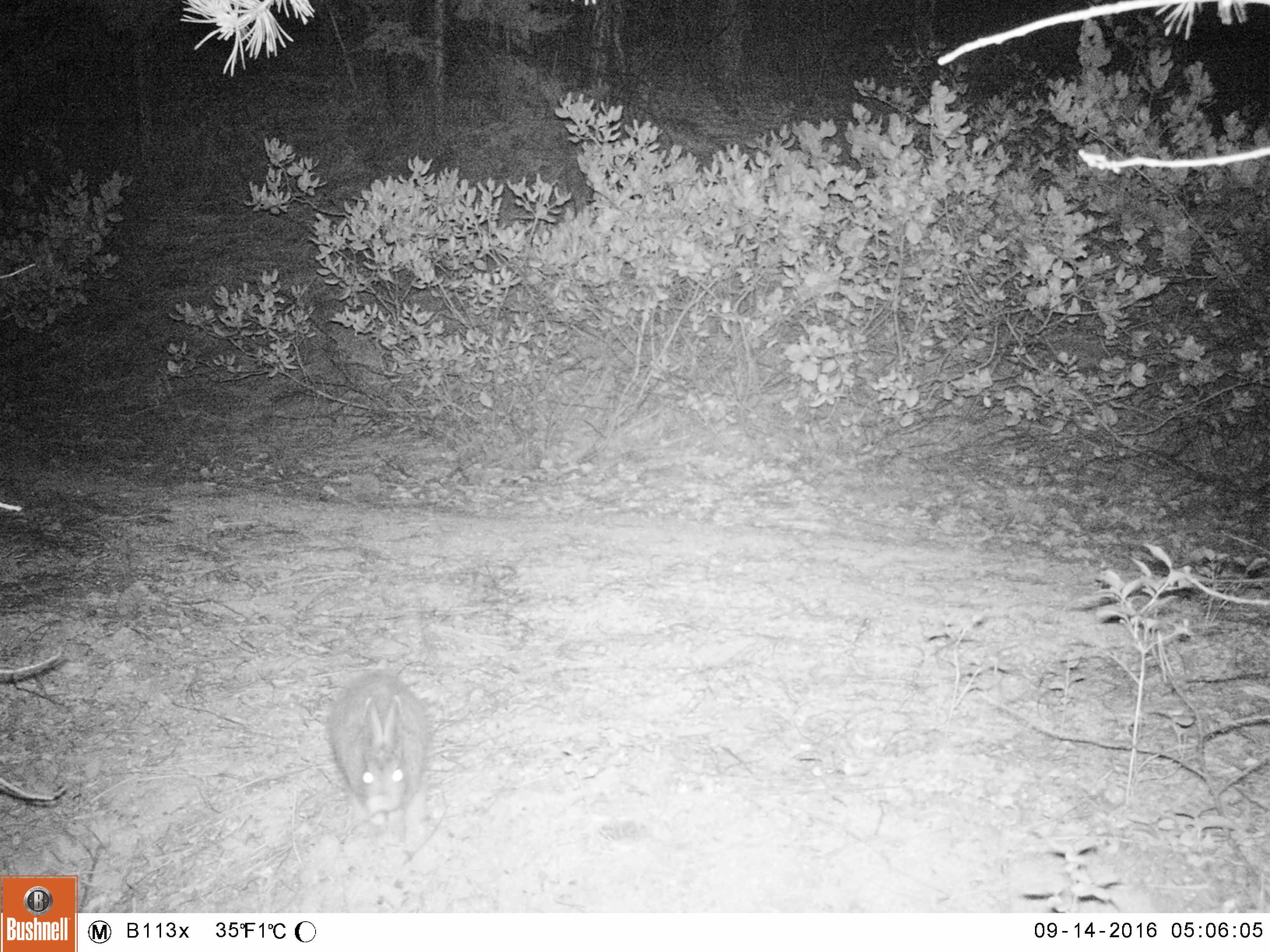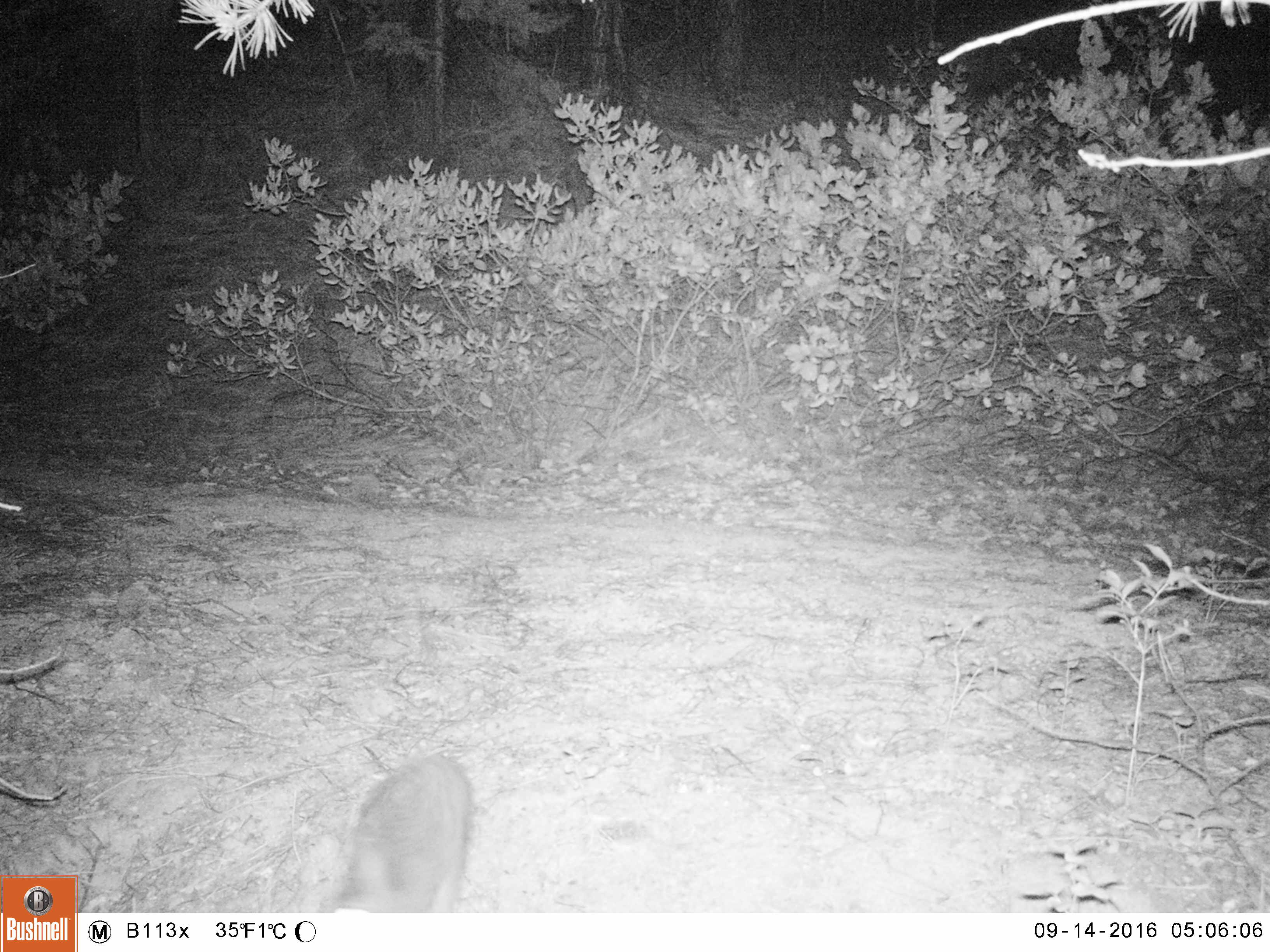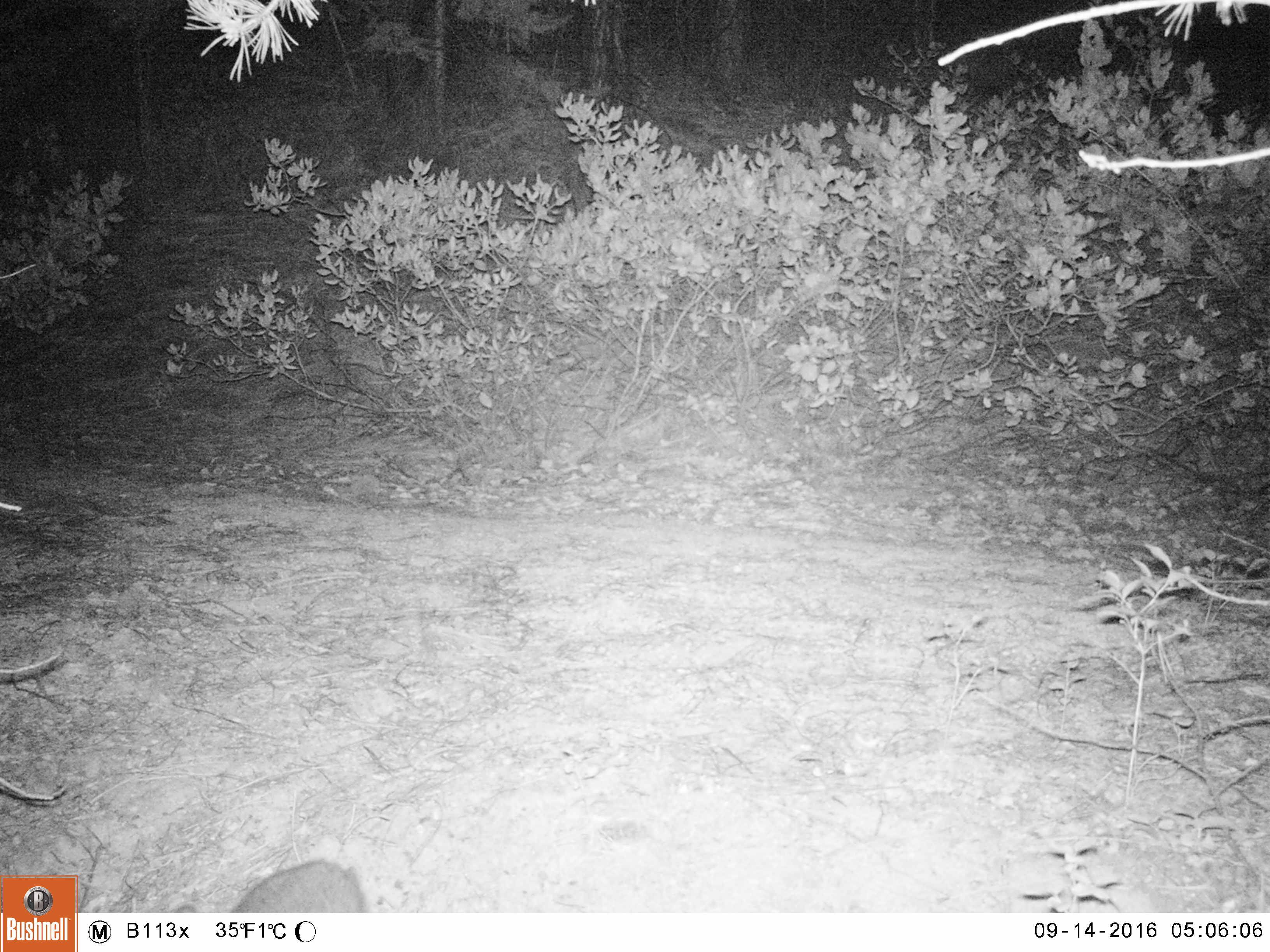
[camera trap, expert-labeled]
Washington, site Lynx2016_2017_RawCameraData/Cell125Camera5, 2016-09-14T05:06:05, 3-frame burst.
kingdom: Animalia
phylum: Chordata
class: Mammalia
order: Lagomorpha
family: Leporidae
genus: Lepus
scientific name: Lepus americanus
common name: snowshoe hare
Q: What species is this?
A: Lepus americanus (snowshoe hare).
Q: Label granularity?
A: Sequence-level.